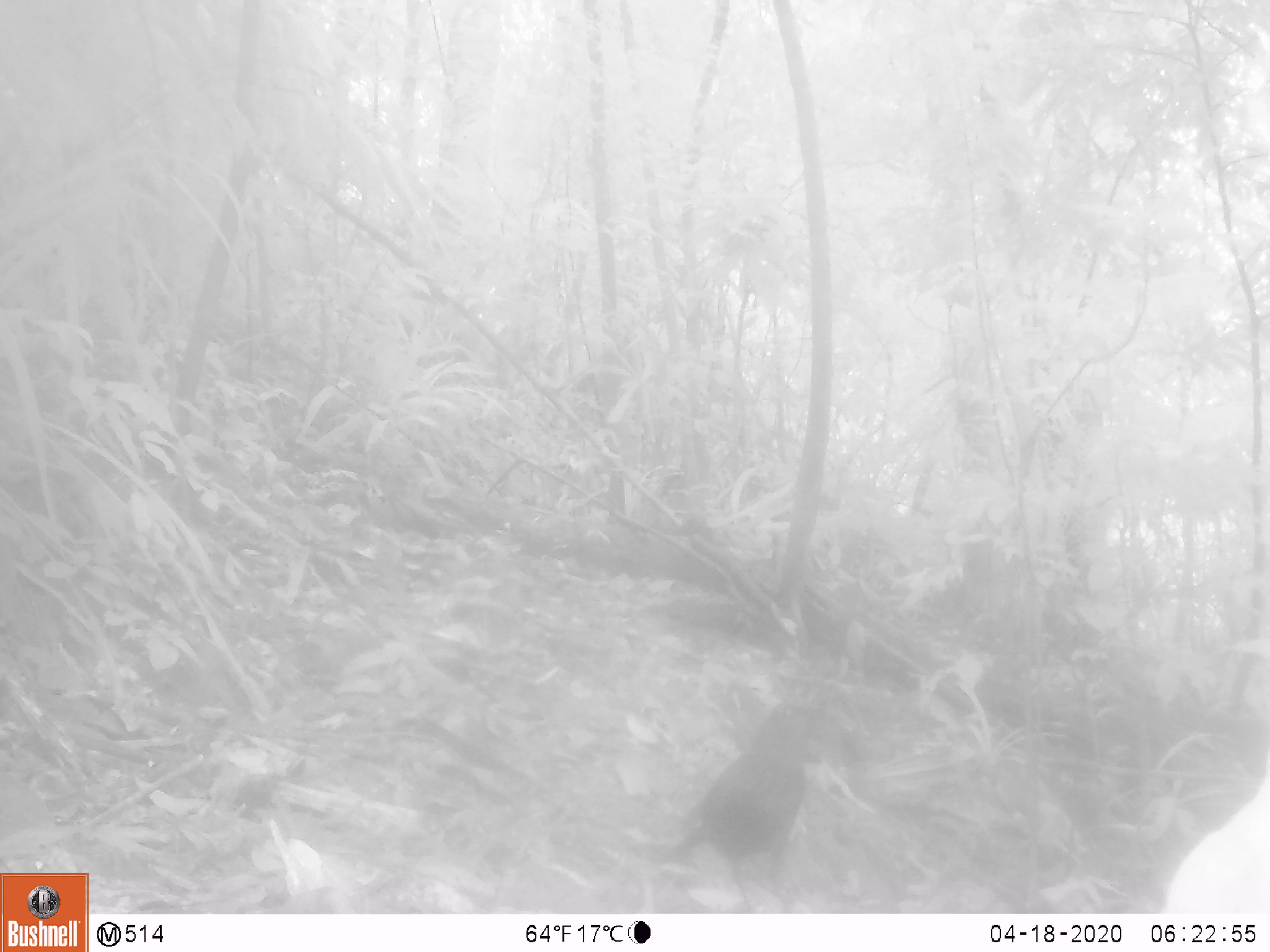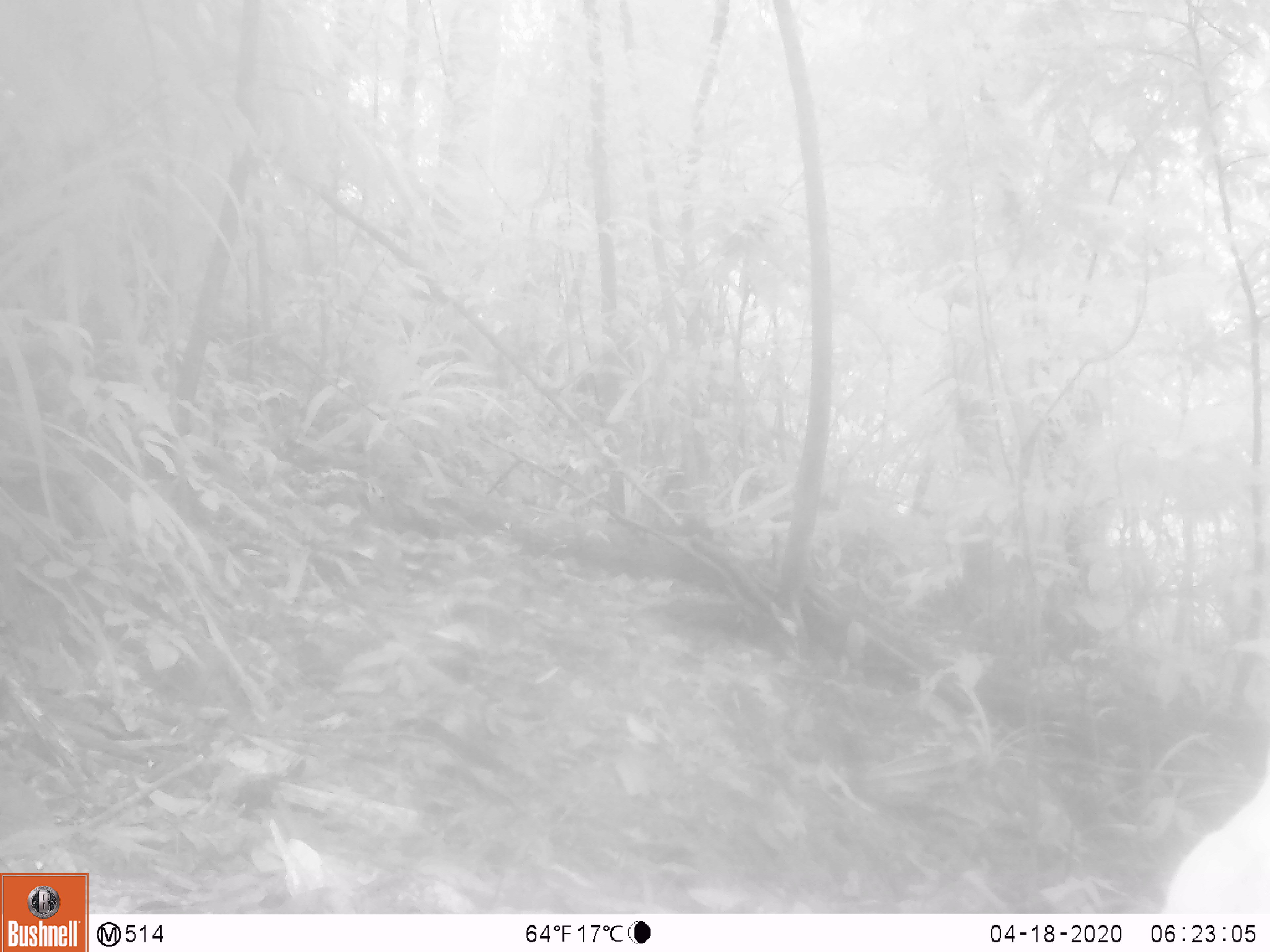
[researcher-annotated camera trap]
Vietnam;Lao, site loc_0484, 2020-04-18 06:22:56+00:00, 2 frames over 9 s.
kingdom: Animalia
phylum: Chordata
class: Aves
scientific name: Aves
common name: bird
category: unidentified bird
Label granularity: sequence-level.